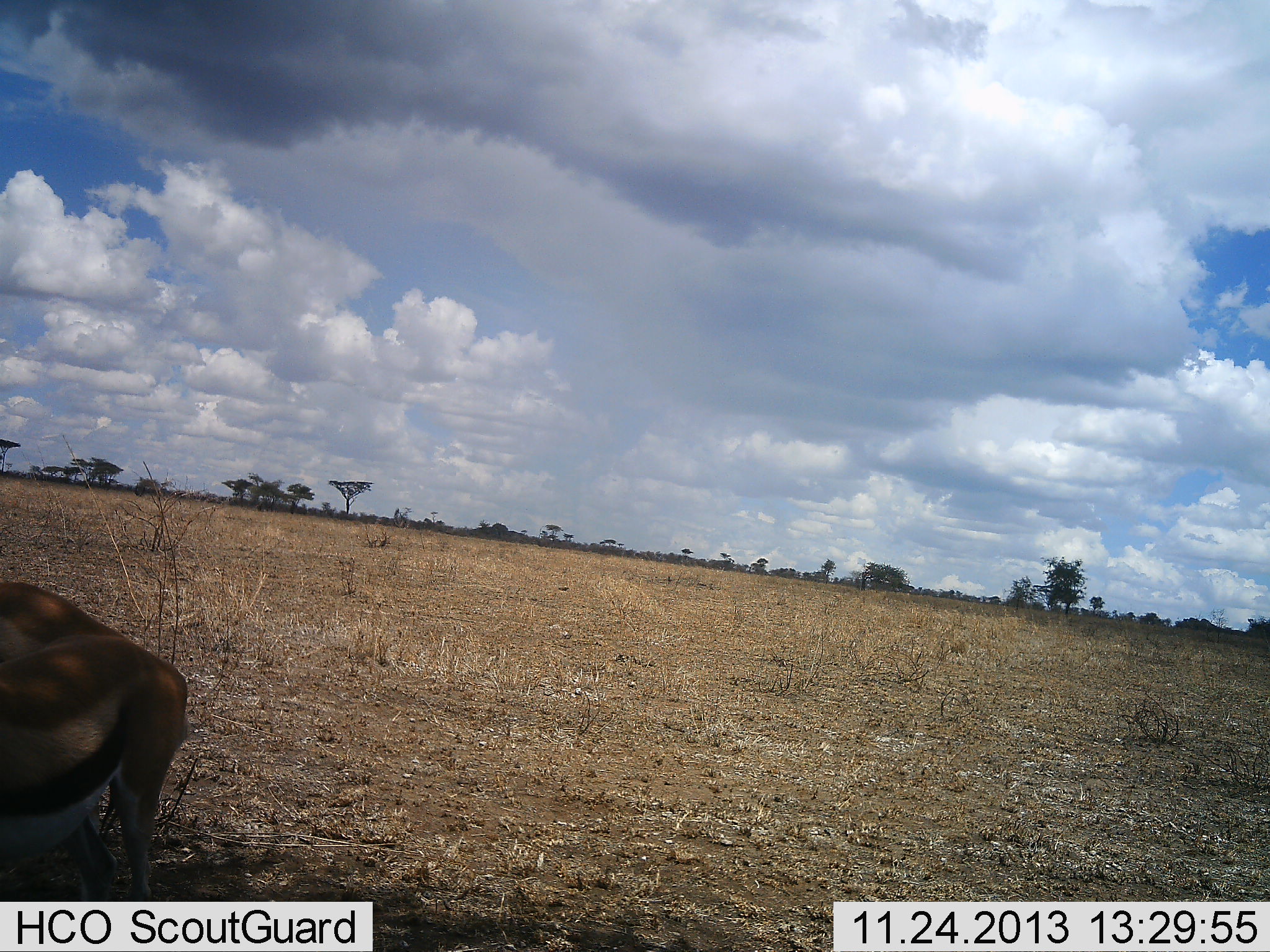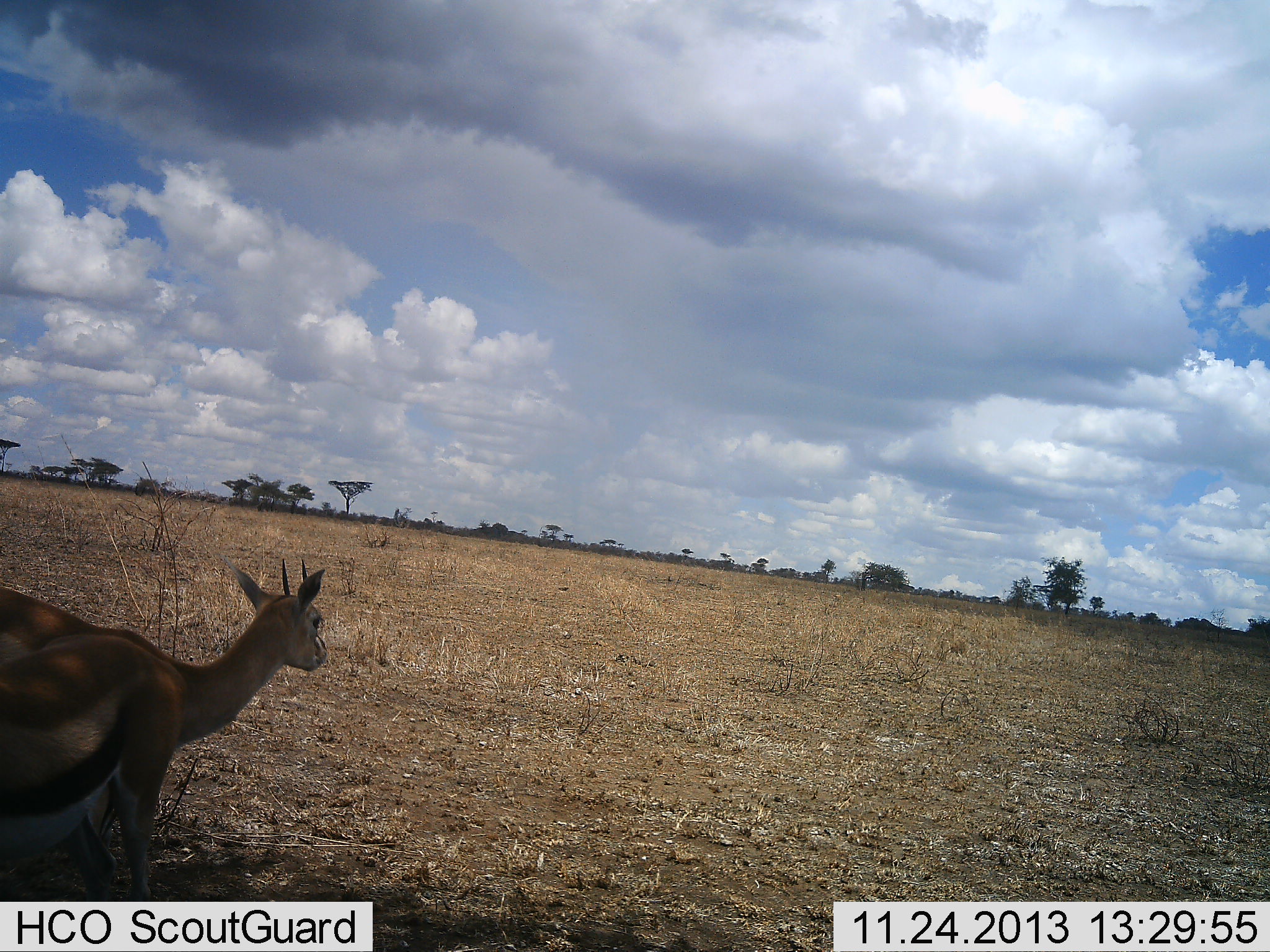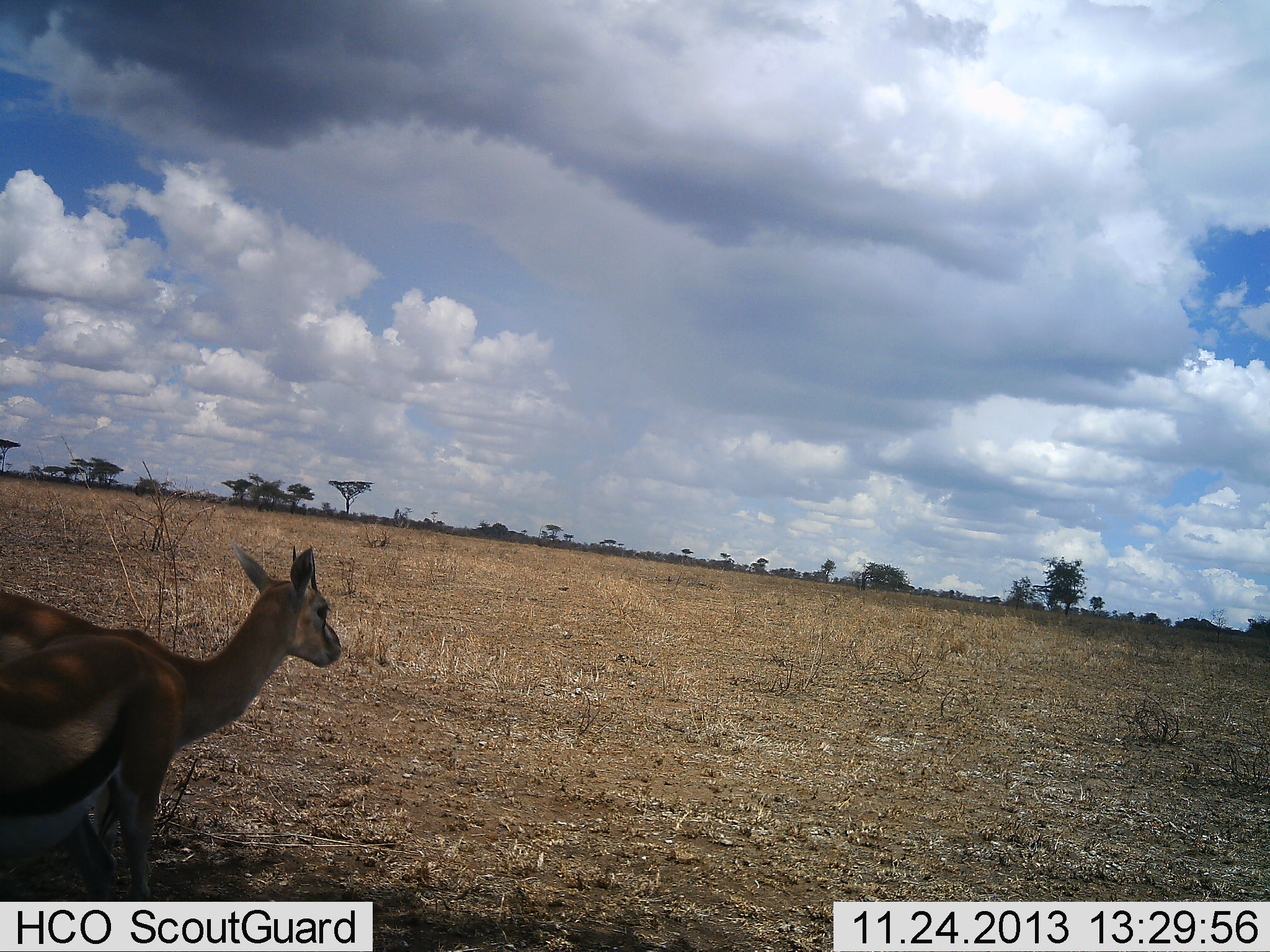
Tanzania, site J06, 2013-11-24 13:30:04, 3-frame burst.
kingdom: Animalia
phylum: Chordata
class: Mammalia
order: Artiodactyla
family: Bovidae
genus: Eudorcas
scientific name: Eudorcas thomsonii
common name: thomson's gazelle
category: gazellethomsons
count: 2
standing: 90%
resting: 0%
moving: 10%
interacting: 0%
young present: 0%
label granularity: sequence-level